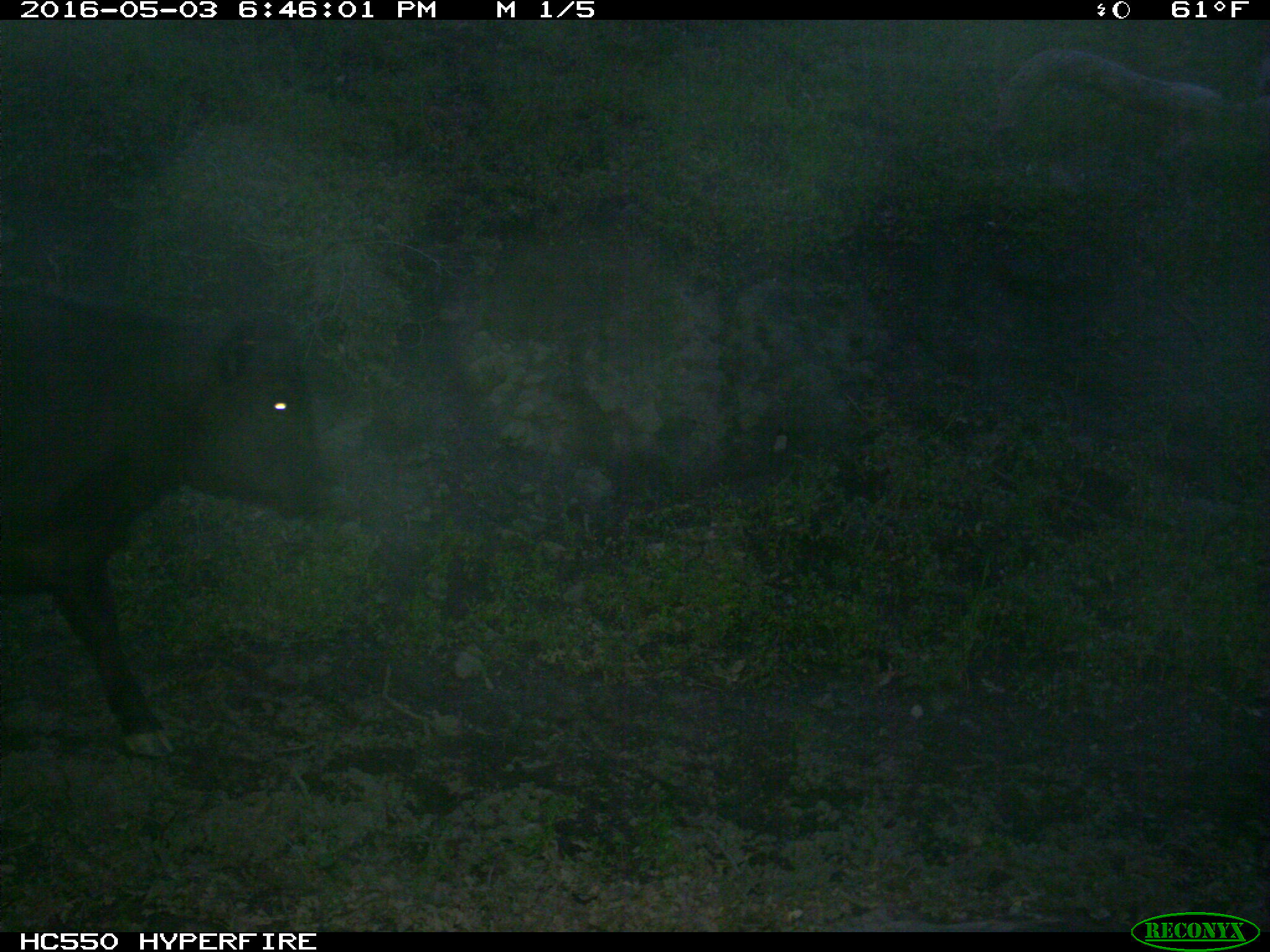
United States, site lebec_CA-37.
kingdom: Animalia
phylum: Chordata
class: Mammalia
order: Artiodactyla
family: Bovidae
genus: Bos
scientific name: Bos taurus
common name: domestic cow